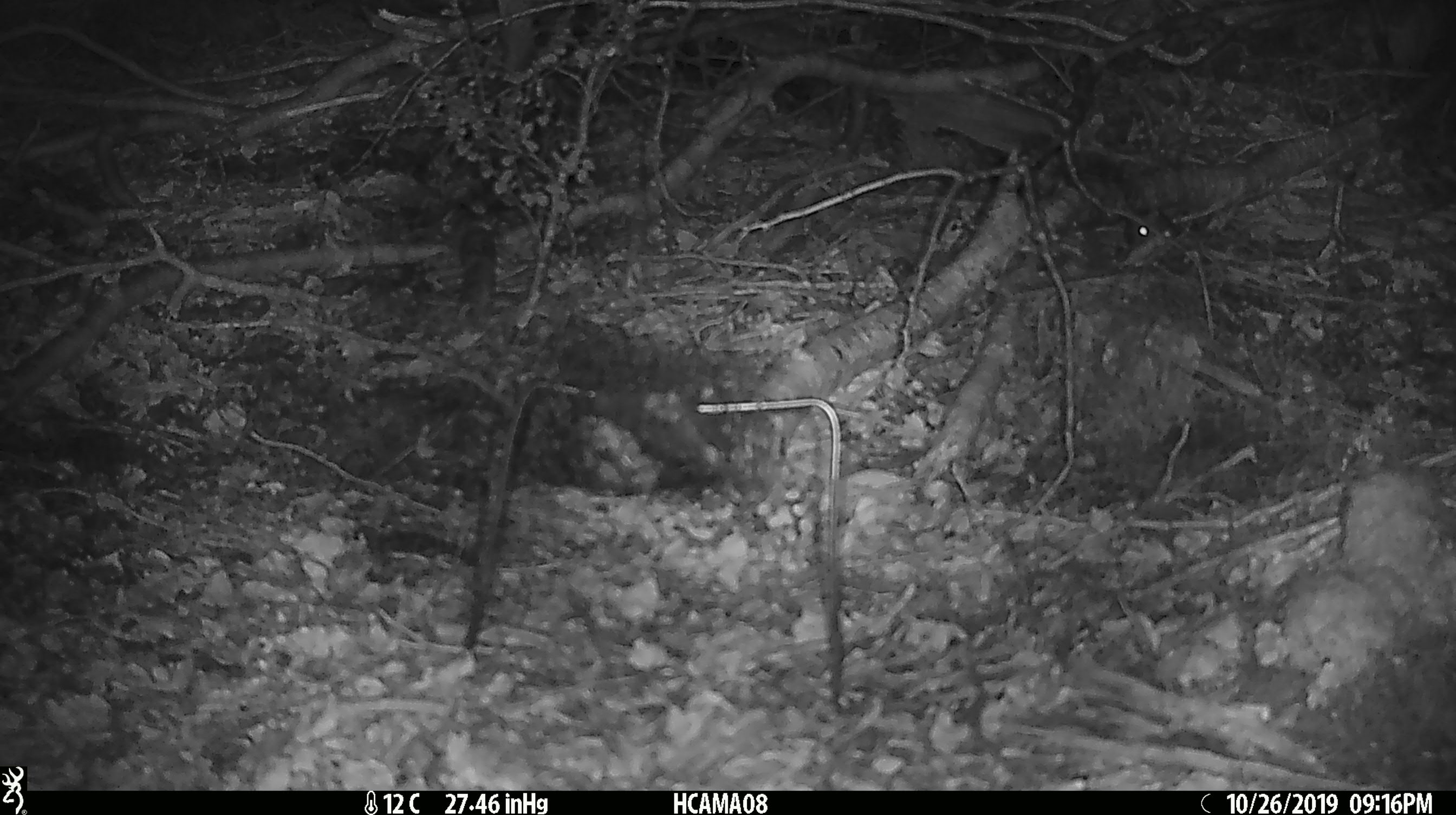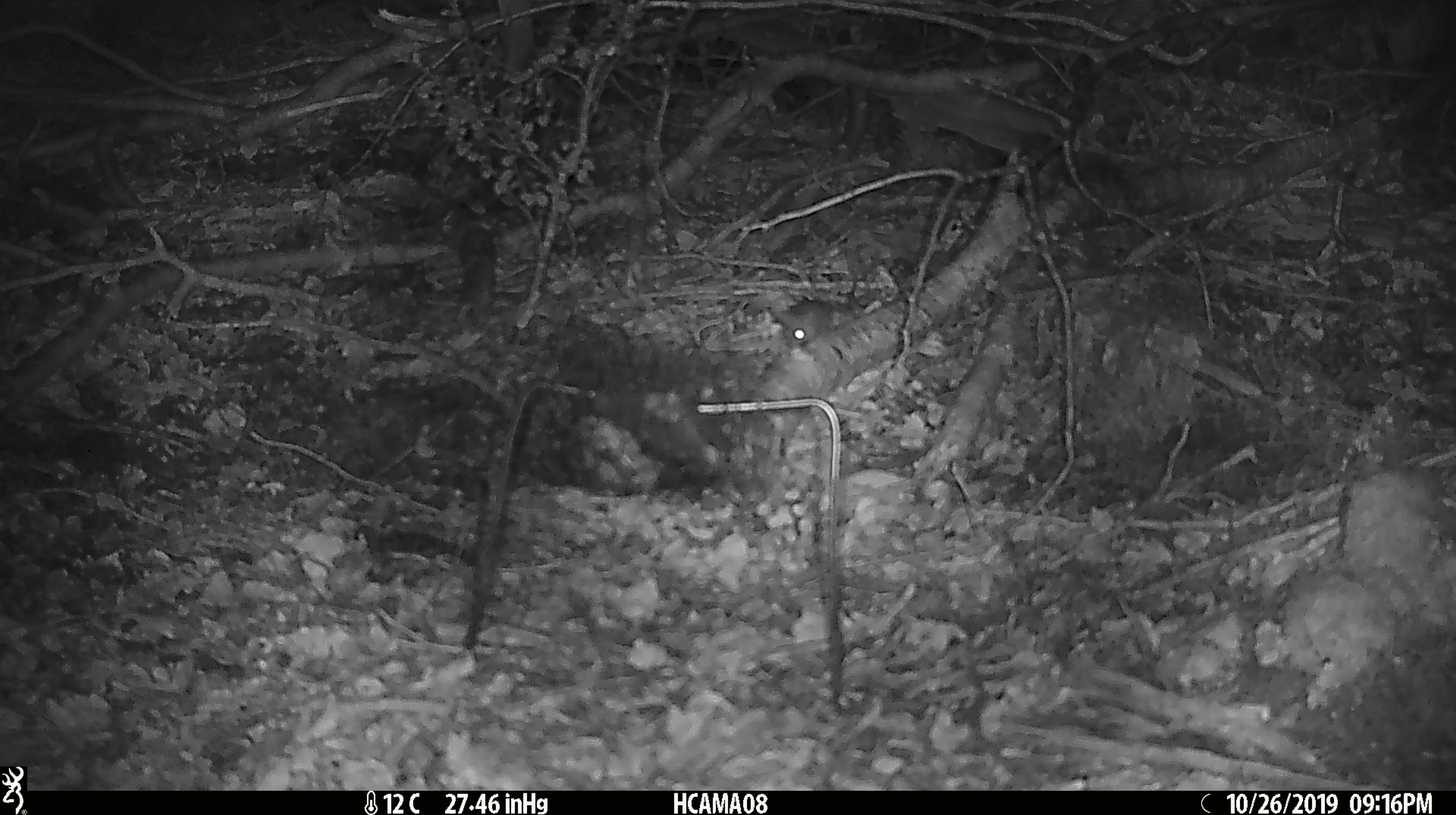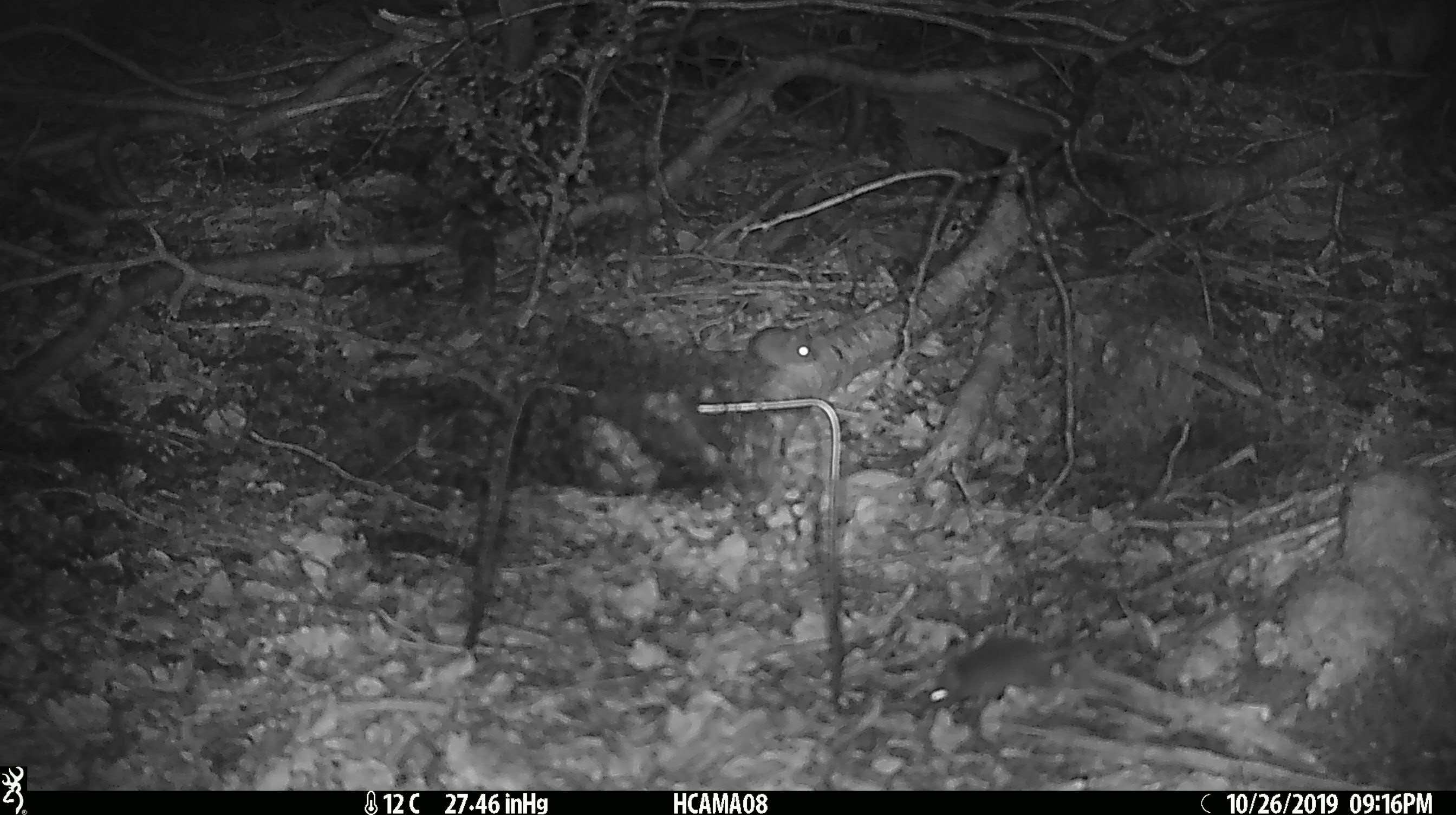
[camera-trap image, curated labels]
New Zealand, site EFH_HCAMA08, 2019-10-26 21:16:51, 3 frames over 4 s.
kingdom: Animalia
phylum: Chordata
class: Mammalia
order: Rodentia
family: Muridae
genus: Mus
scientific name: Mus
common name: mouse